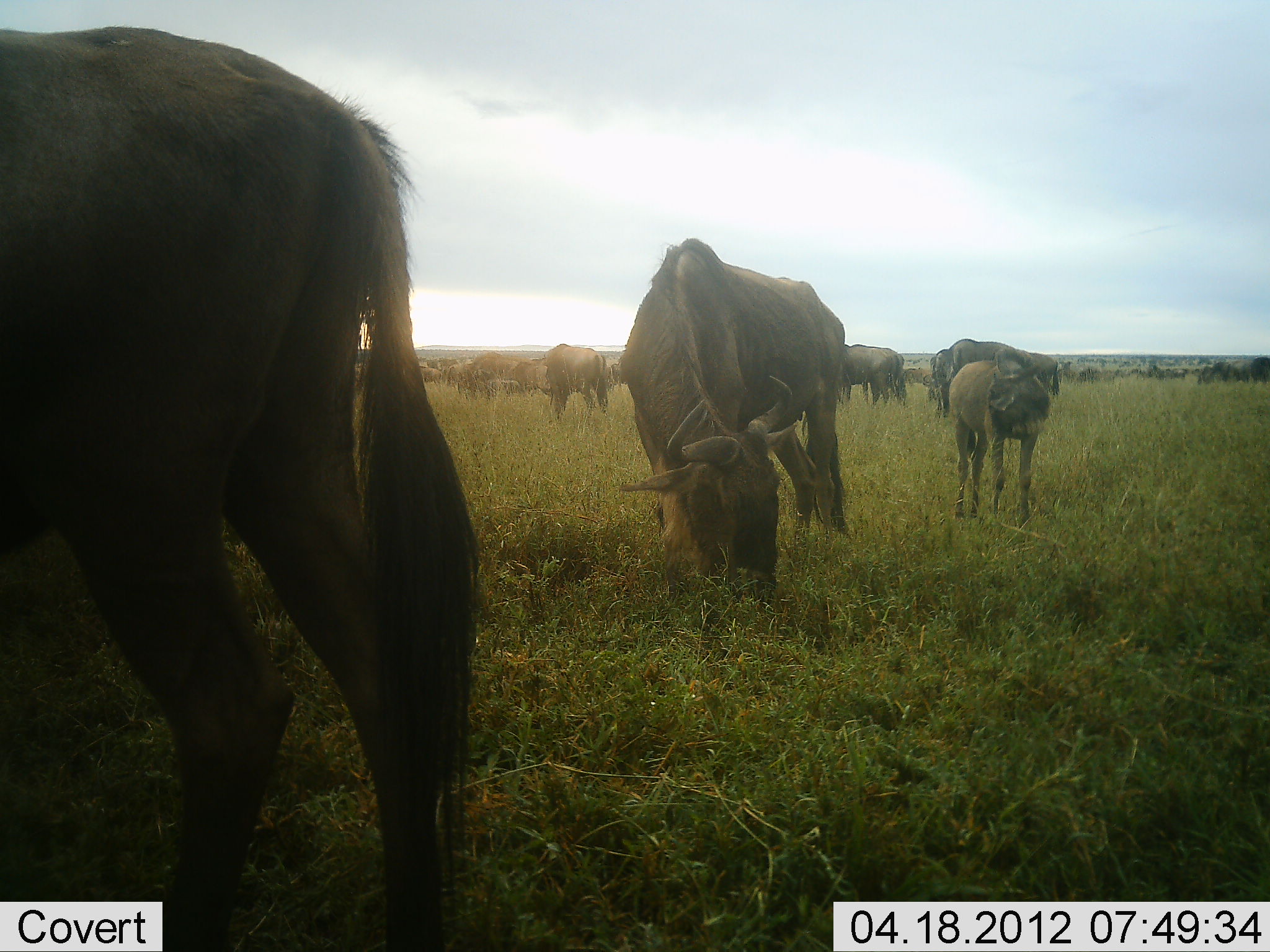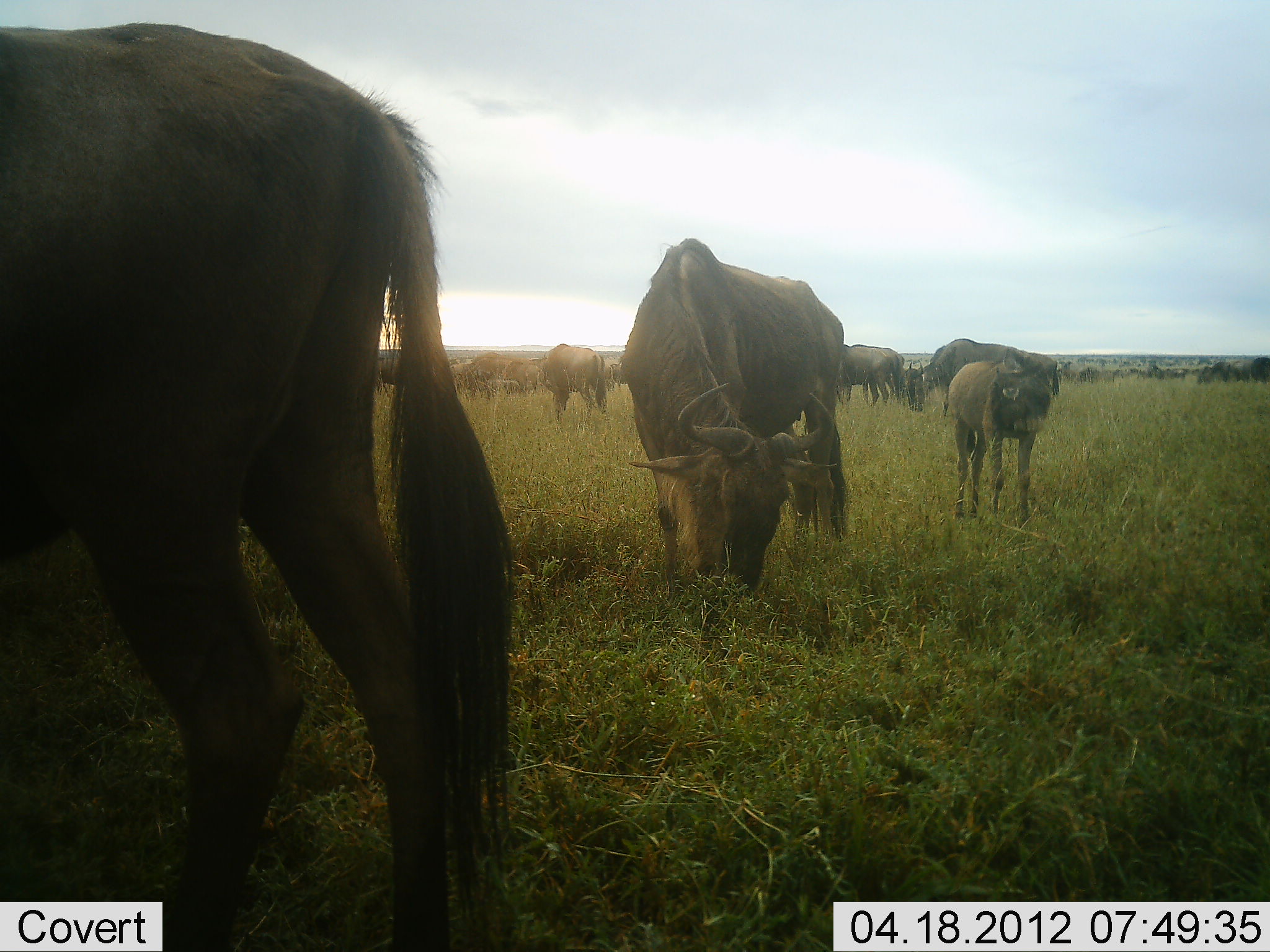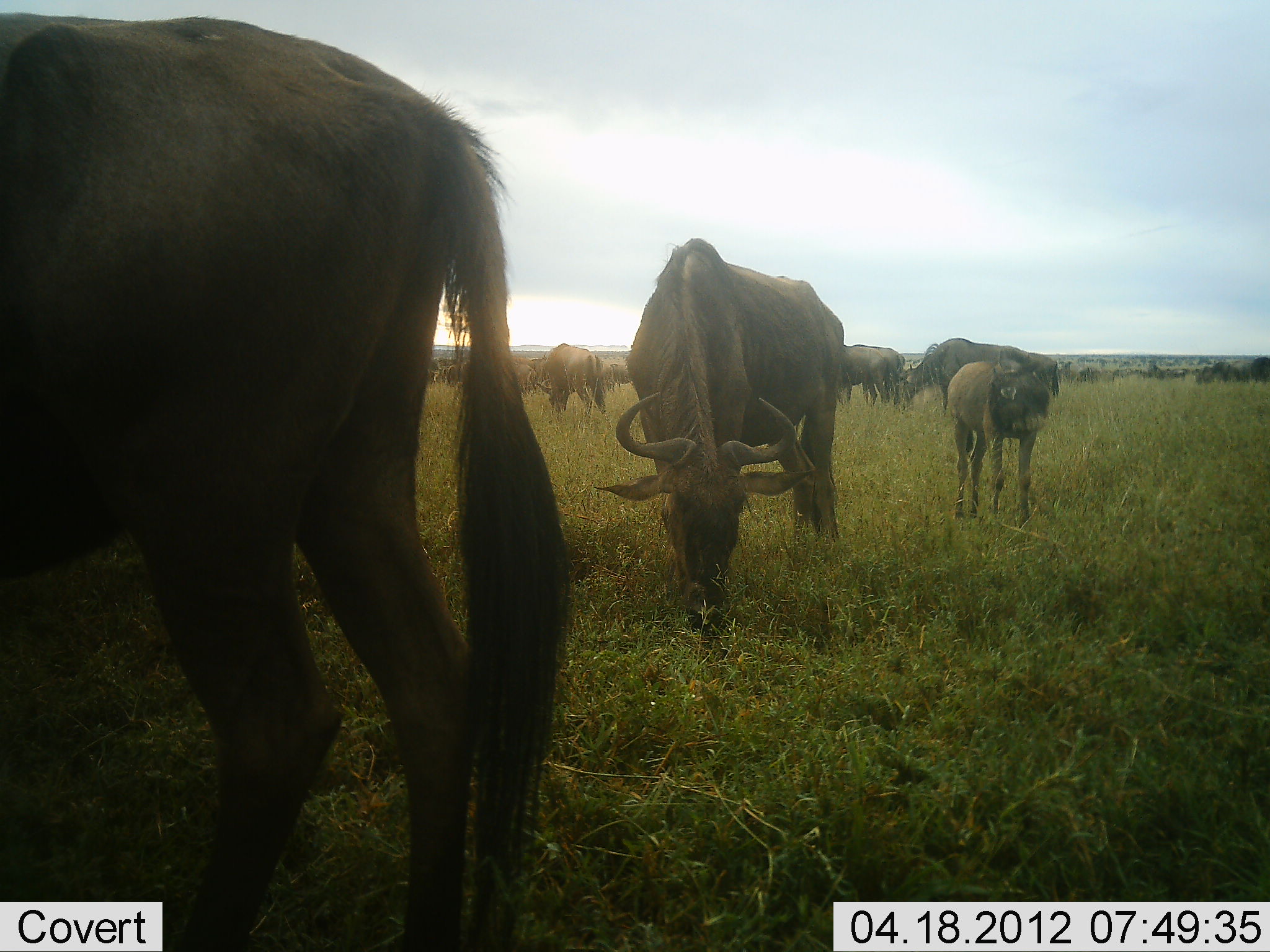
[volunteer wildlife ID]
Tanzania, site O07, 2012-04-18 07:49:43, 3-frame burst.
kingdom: Animalia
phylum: Chordata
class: Mammalia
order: Artiodactyla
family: Bovidae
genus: Connochaetes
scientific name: Connochaetes taurinus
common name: blue wildebeest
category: wildebeest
Wildebeest (blue wildebeest) (Connochaetes taurinus), count 11-50. Behavior (volunteer vote fractions): standing 79%, resting 0%, moving 0%, interacting 0%. Young present (vote fraction): 64%. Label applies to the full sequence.